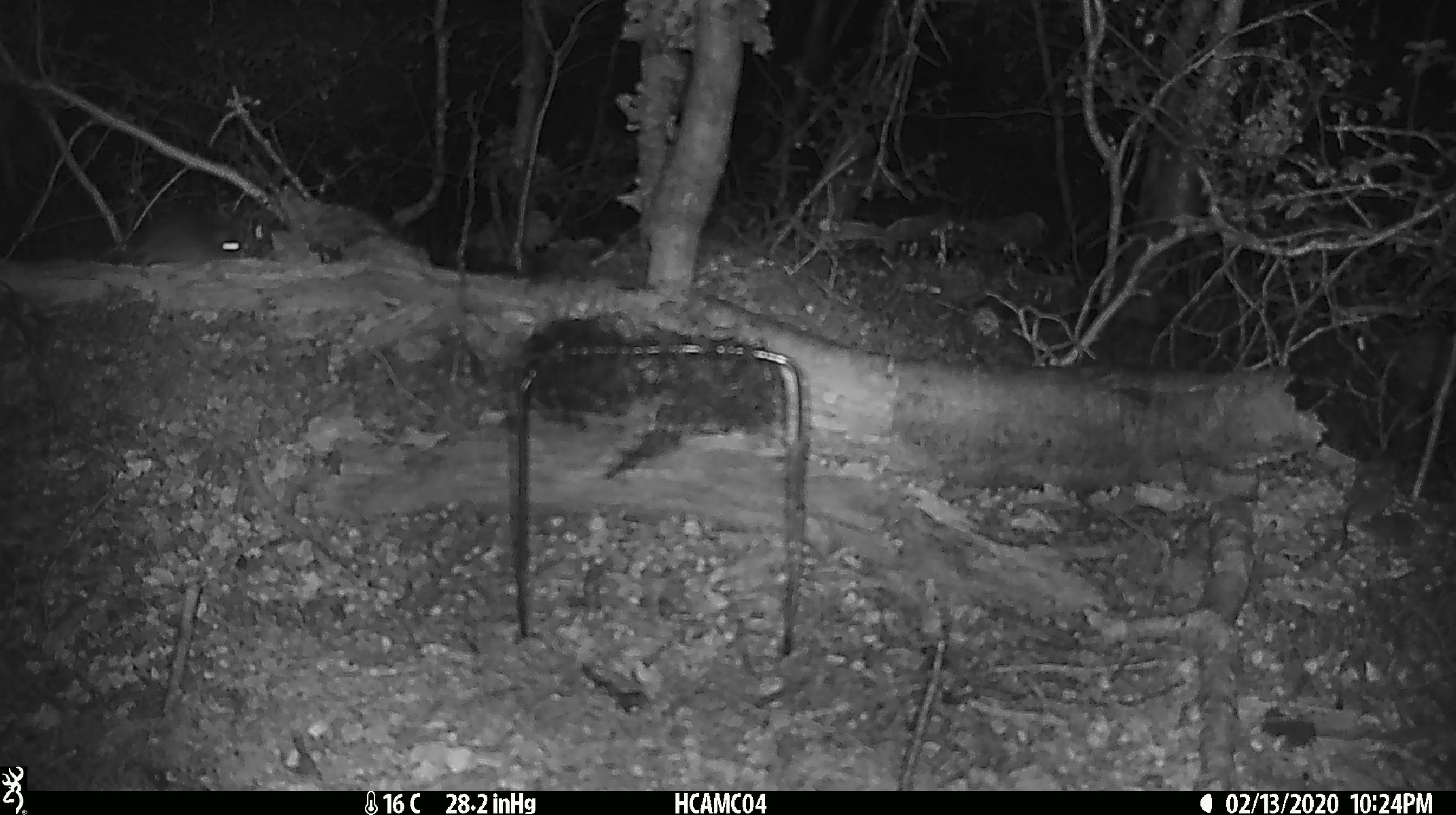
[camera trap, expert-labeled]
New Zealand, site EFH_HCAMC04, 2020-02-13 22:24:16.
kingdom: Animalia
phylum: Chordata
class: Mammalia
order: Rodentia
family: Muridae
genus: Mus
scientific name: Mus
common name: mouse